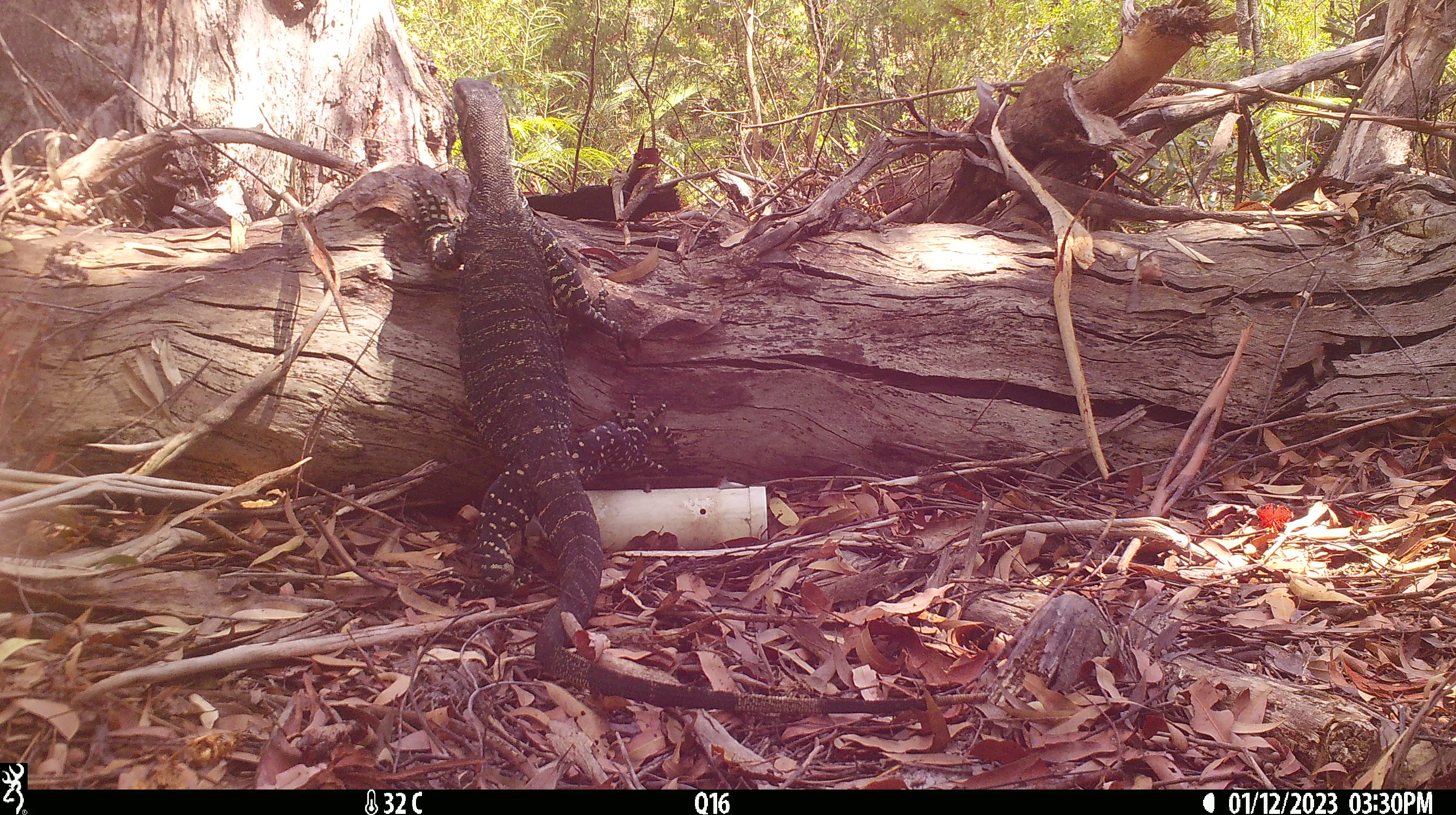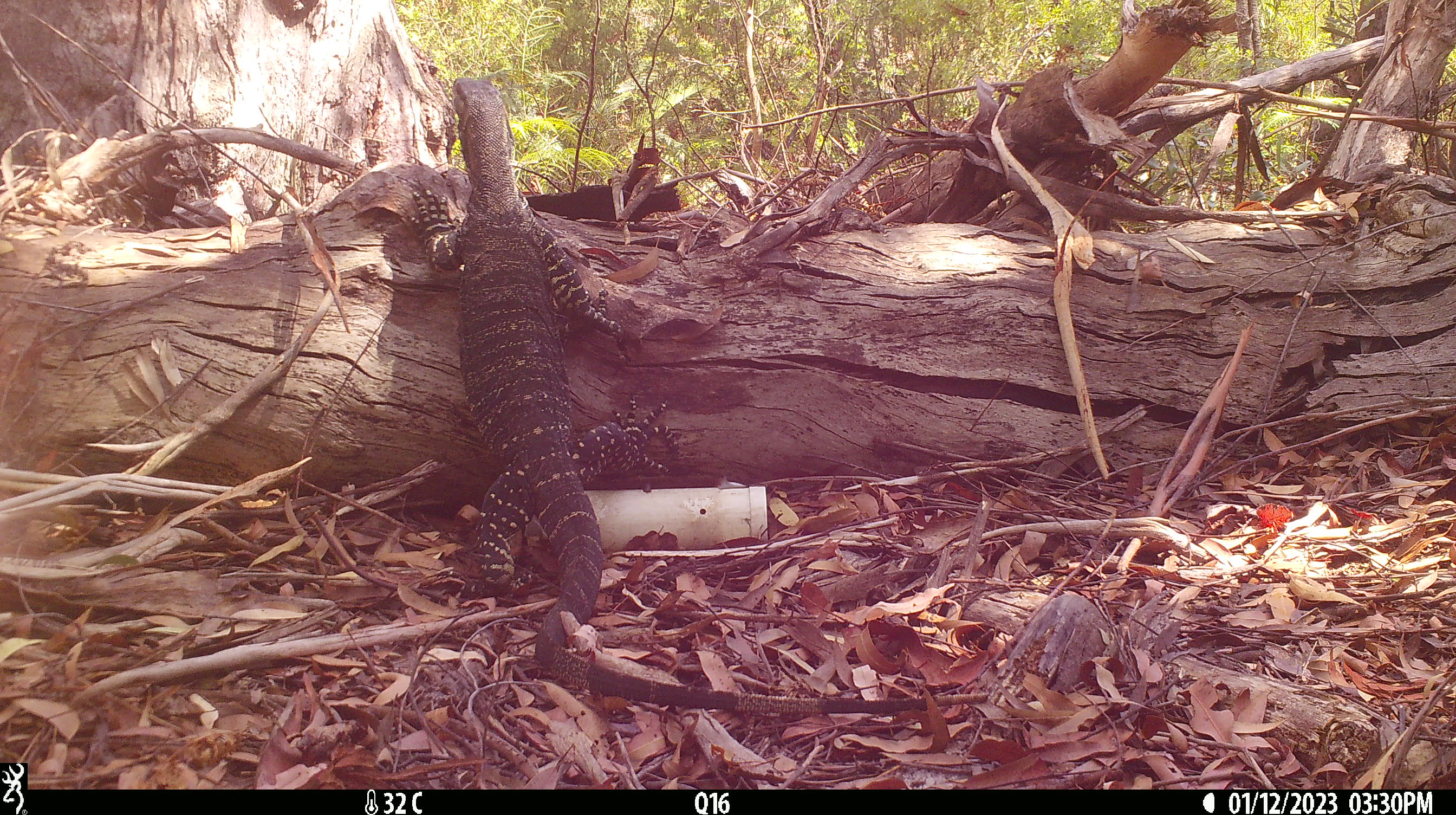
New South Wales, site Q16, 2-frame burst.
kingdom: Animalia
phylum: Chordata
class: Reptilia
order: Squamata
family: Varanidae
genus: Varanus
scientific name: Varanus varius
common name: lace monitor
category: goanna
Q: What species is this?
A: Goanna (lace monitor) (Varanus varius).